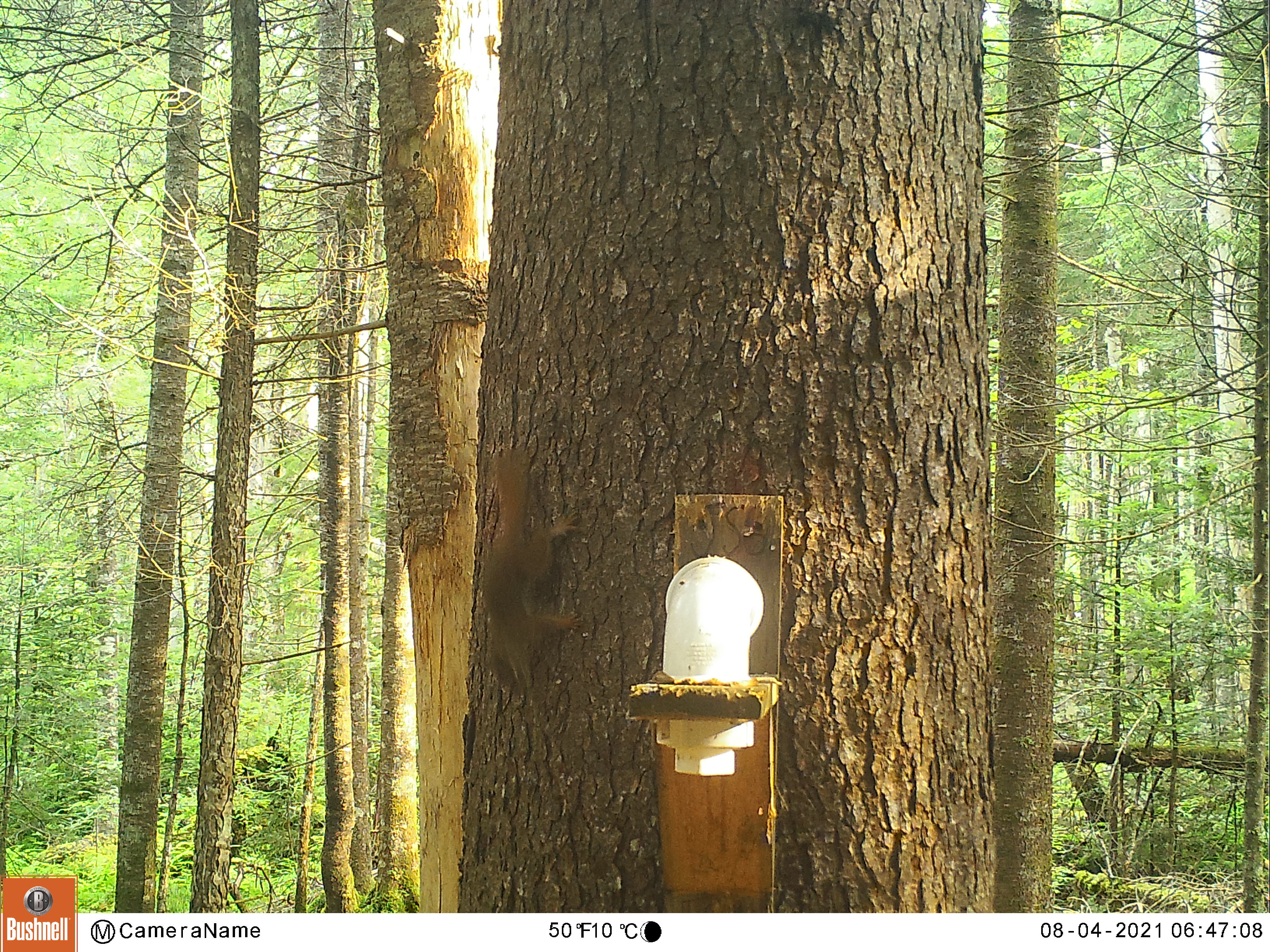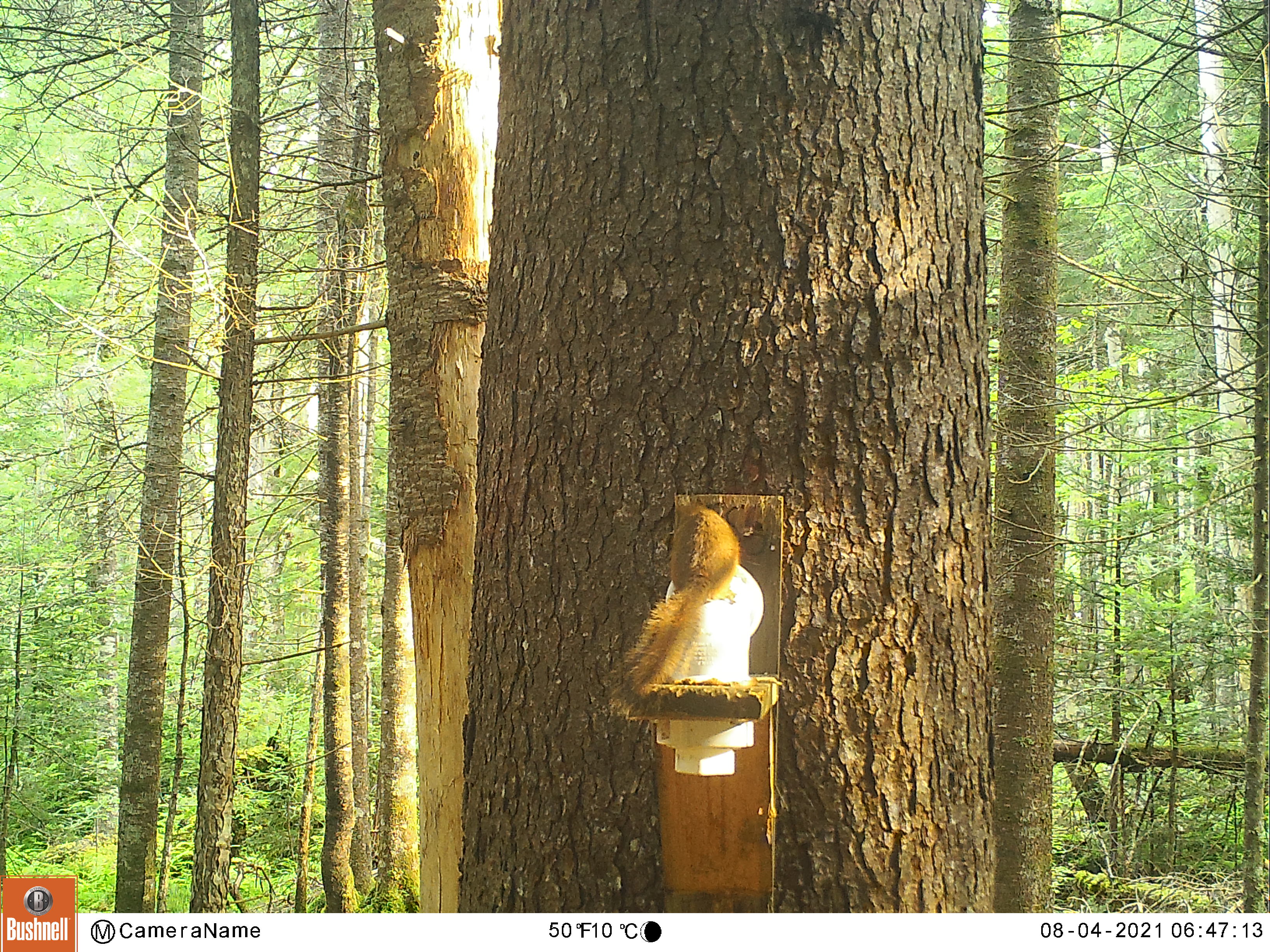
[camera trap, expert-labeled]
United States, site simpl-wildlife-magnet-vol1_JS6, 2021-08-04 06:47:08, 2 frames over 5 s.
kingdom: Animalia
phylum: Chordata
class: Mammalia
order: Rodentia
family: Sciuridae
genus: Tamiasciurus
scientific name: Tamiasciurus hudsonicus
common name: red squirrel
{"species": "red squirrel (Tamiasciurus hudsonicus)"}